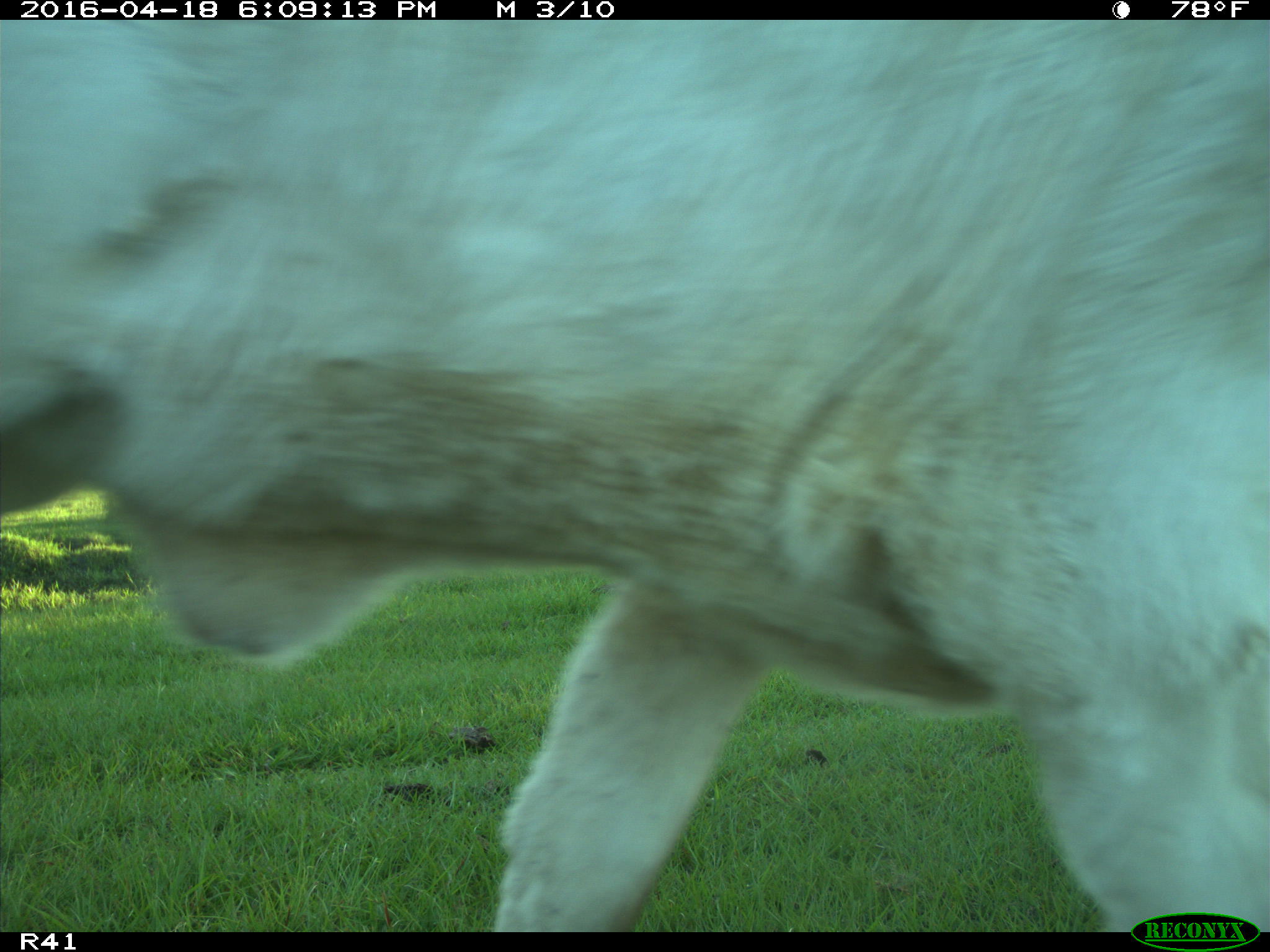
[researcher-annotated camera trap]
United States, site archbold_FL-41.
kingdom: Animalia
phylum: Chordata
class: Mammalia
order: Artiodactyla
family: Bovidae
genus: Bos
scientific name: Bos taurus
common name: domestic cow